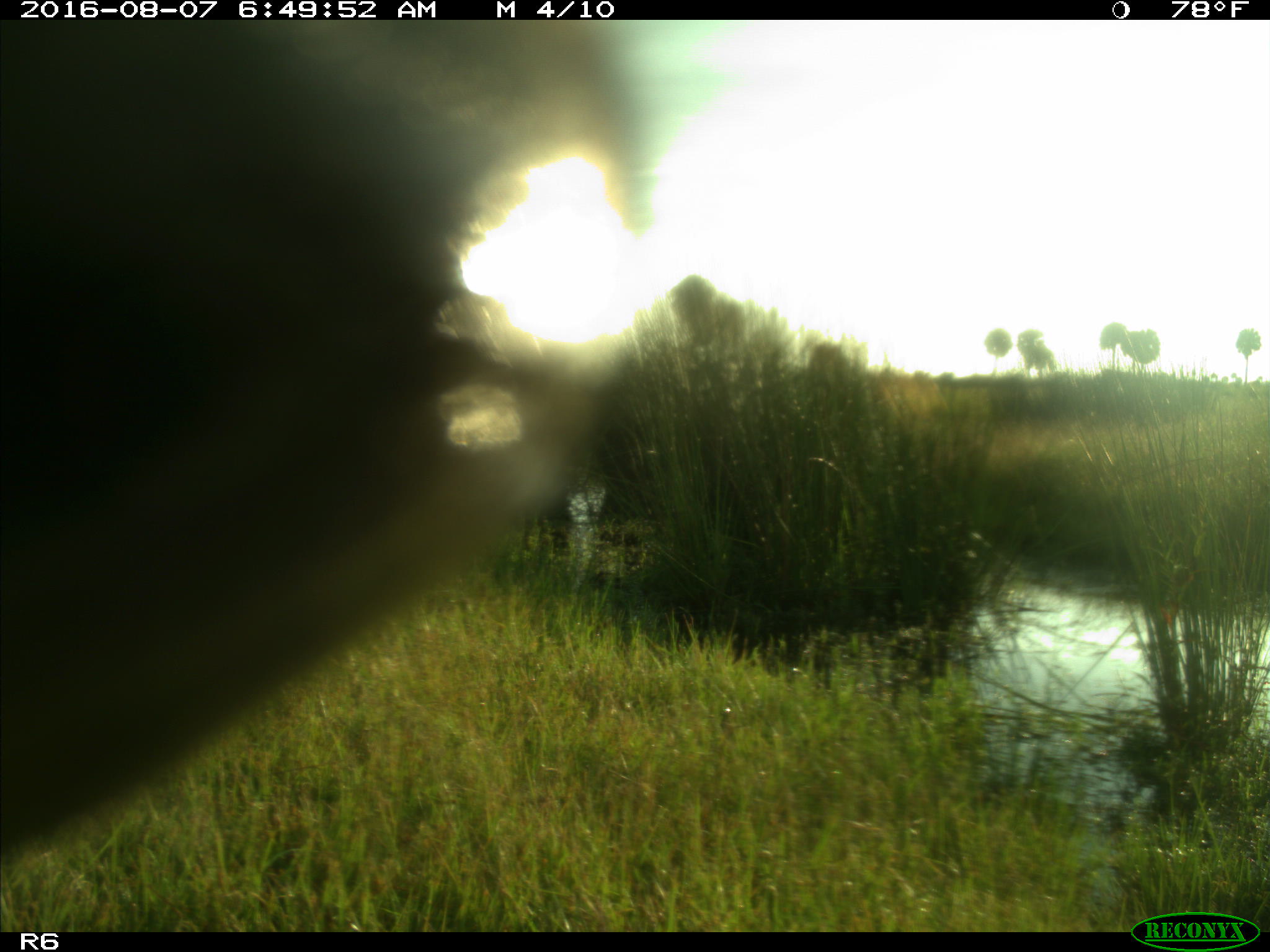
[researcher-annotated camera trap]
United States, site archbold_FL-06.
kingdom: Animalia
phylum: Chordata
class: Mammalia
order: Artiodactyla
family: Bovidae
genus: Bos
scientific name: Bos taurus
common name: domestic cow